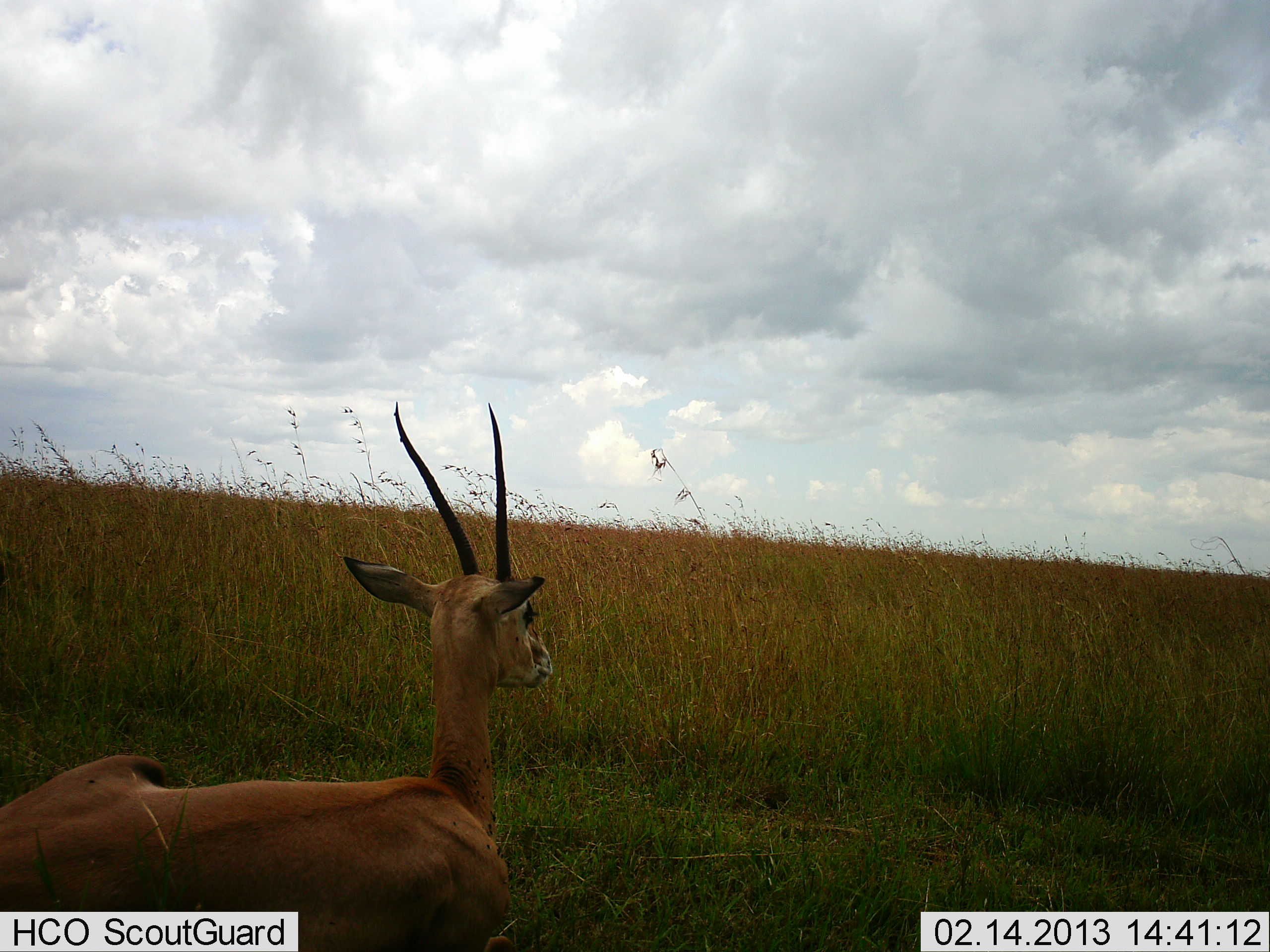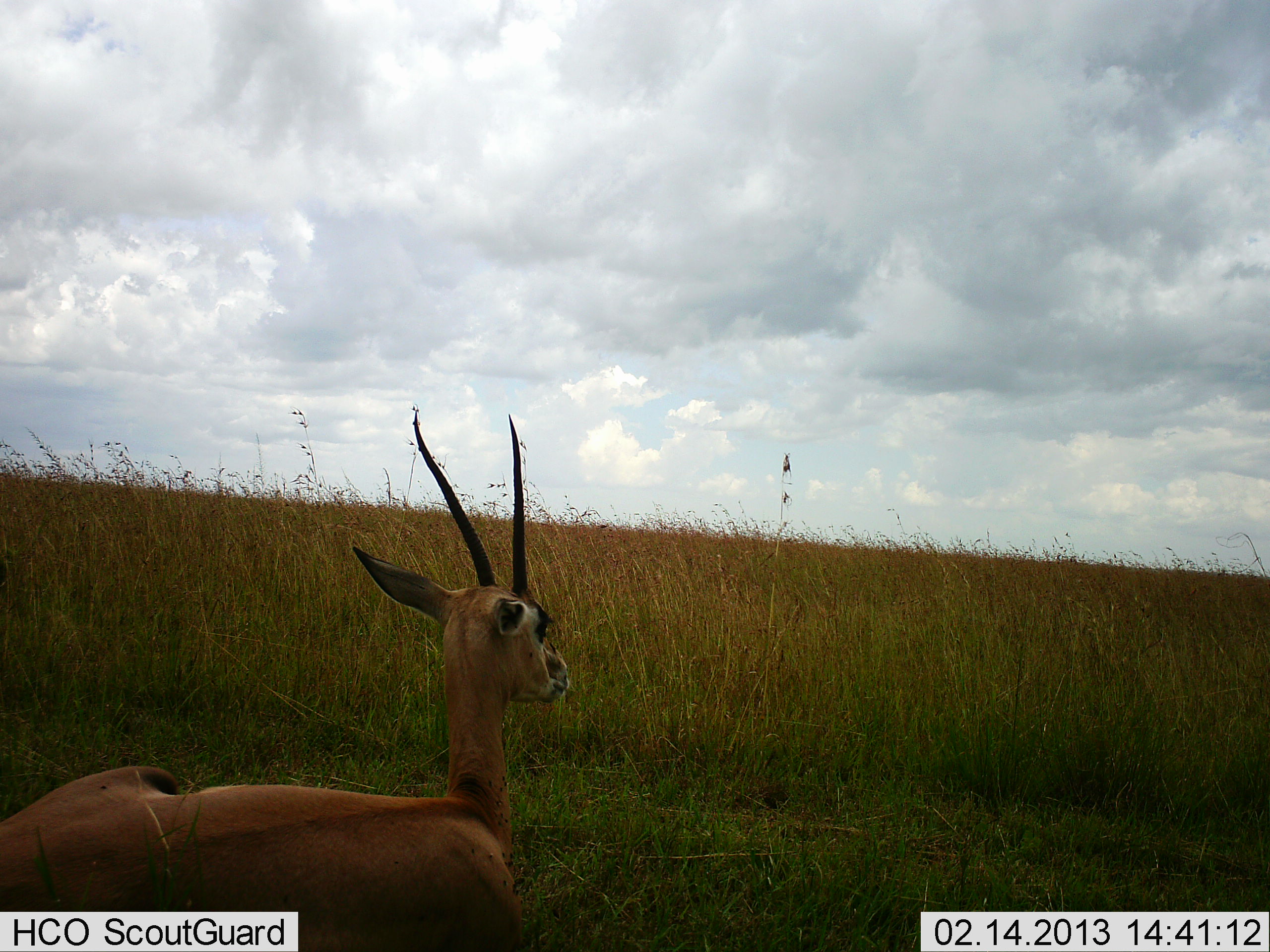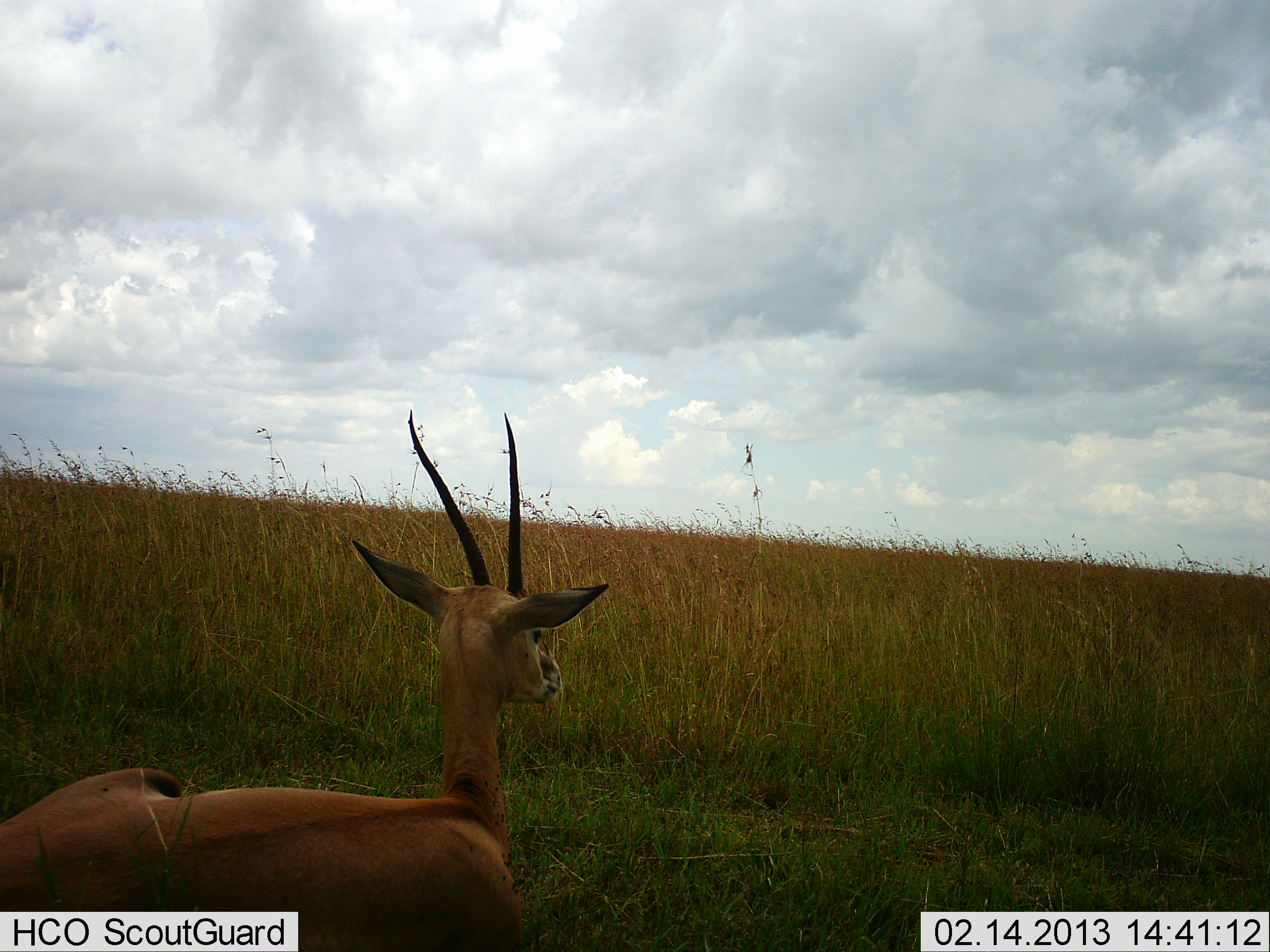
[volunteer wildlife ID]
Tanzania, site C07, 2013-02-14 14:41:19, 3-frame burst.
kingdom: Animalia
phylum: Chordata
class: Mammalia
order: Artiodactyla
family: Bovidae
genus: Nanger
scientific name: Nanger granti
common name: grant's gazelle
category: gazellegrants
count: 1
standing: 4%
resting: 100%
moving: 0%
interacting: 0%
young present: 0%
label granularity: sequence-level